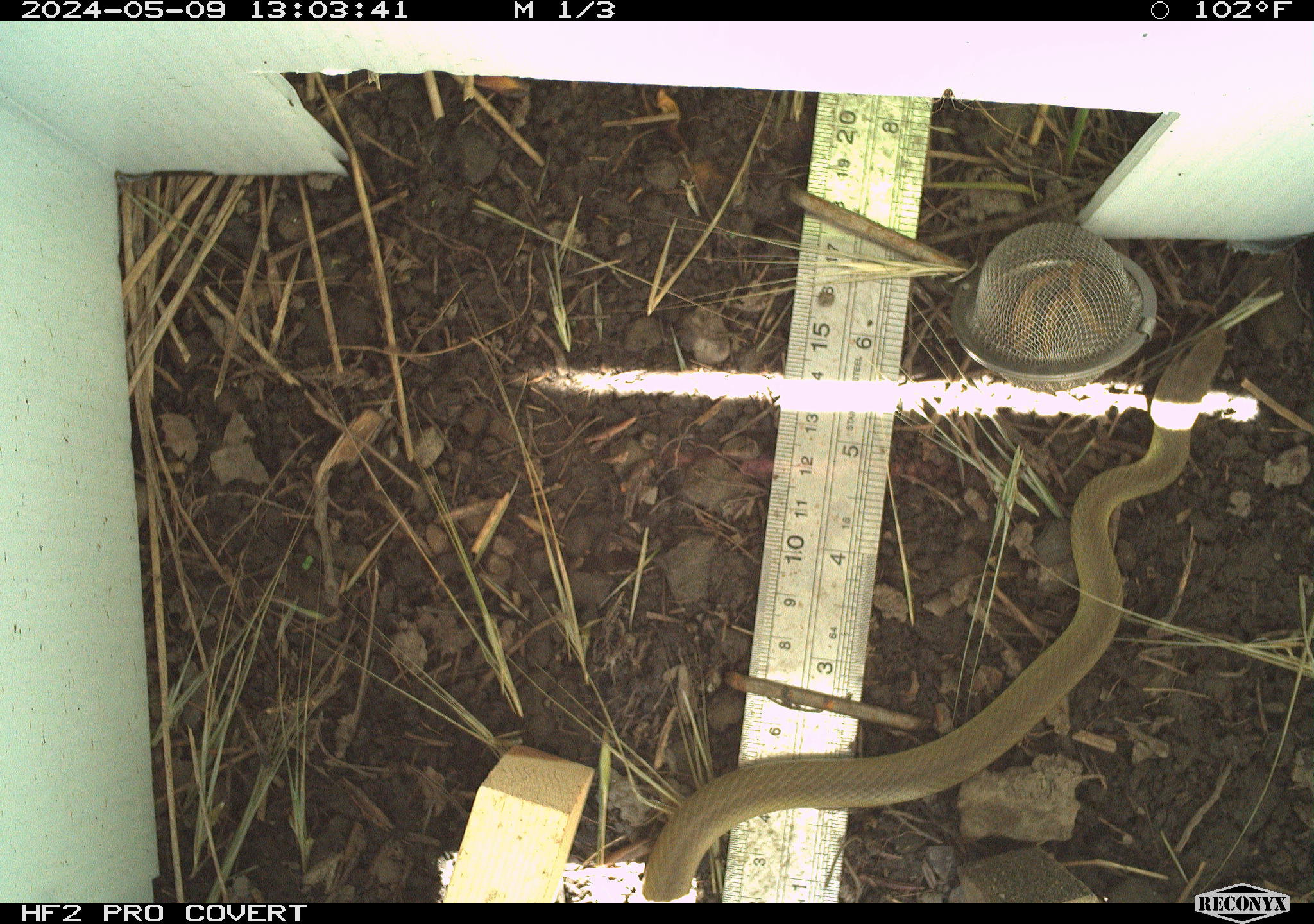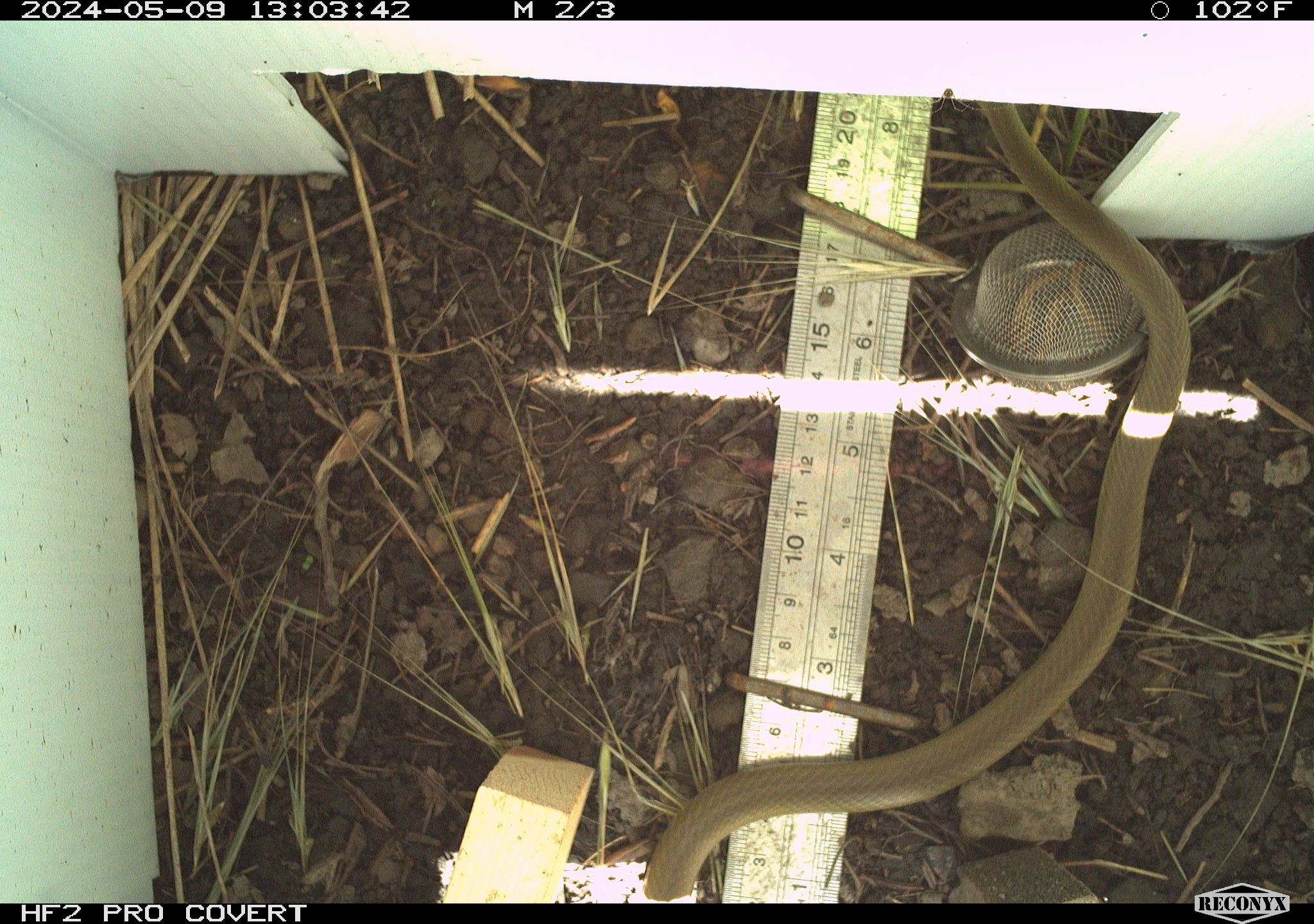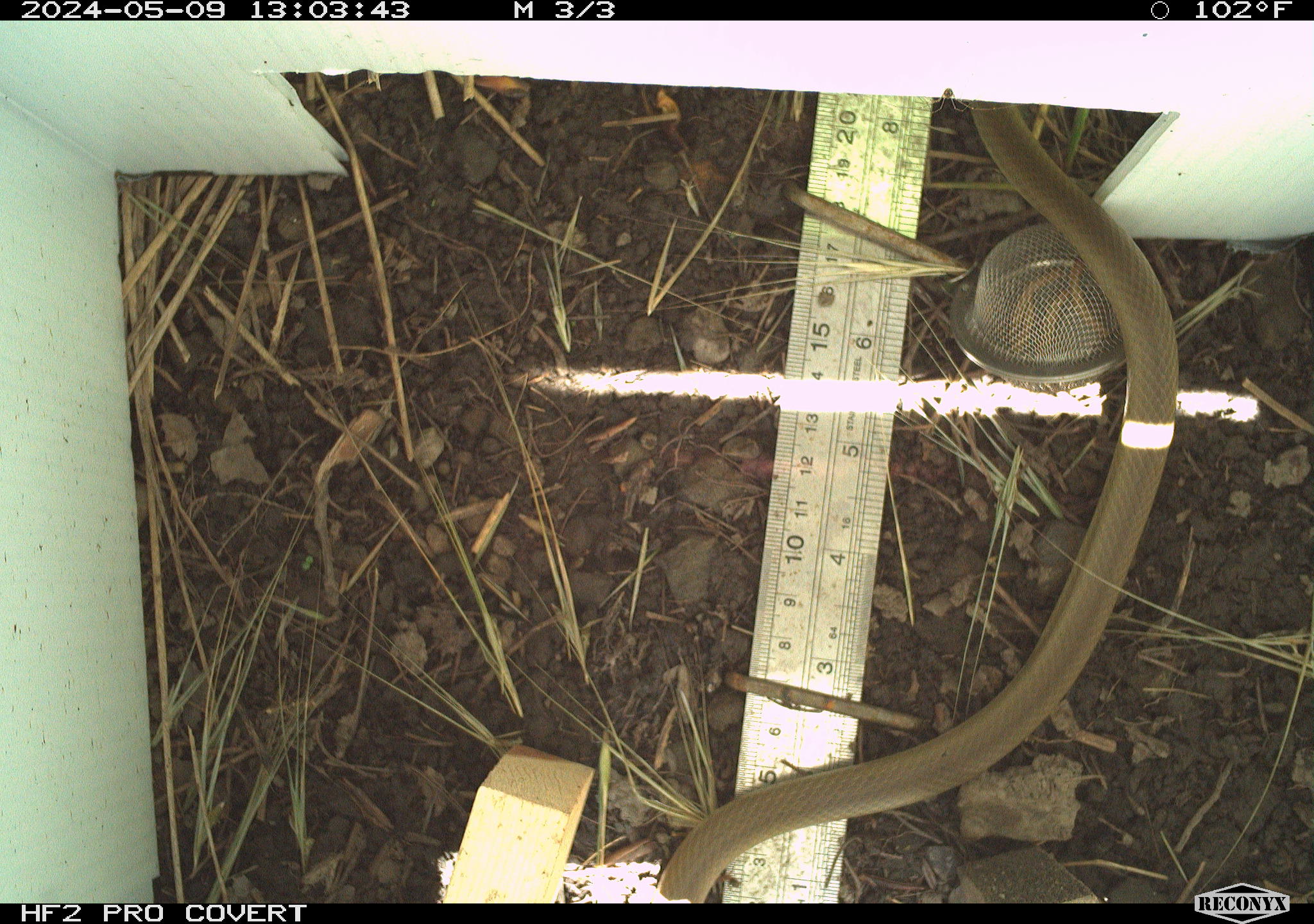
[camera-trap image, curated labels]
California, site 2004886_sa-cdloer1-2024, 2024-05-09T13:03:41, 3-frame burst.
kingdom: Animalia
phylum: Chordata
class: Reptilia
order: Squamata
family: Colubridae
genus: Coluber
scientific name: Coluber constrictor mormon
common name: western yellow-bellied racer